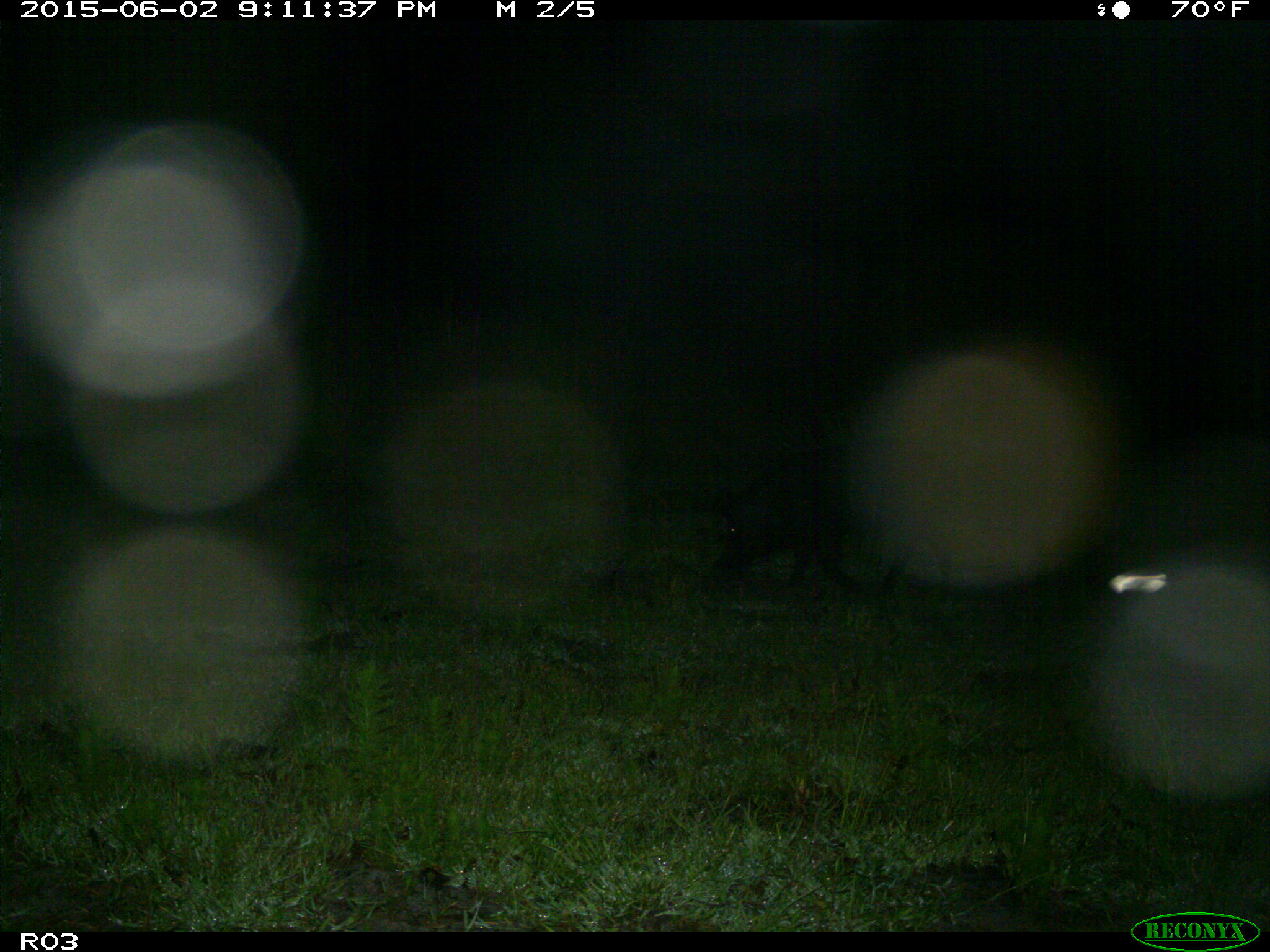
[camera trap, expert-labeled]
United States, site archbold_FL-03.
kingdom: Animalia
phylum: Chordata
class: Mammalia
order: Artiodactyla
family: Suidae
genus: Sus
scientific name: Sus scrofa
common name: wild boar